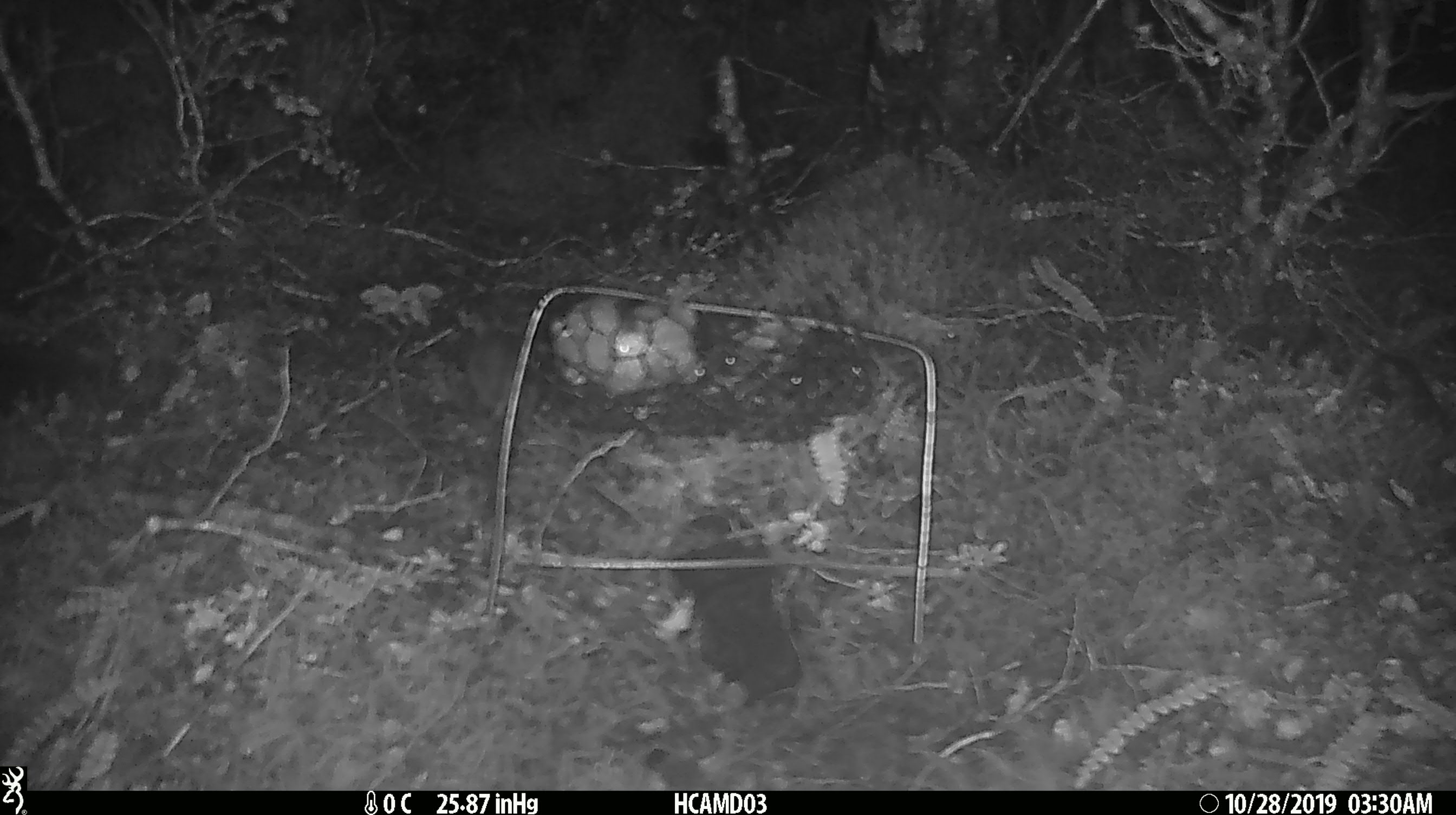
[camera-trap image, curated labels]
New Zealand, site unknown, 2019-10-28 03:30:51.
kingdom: Animalia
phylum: Chordata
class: Mammalia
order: Rodentia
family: Muridae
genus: Mus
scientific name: Mus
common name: mouse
Mouse (Mus).